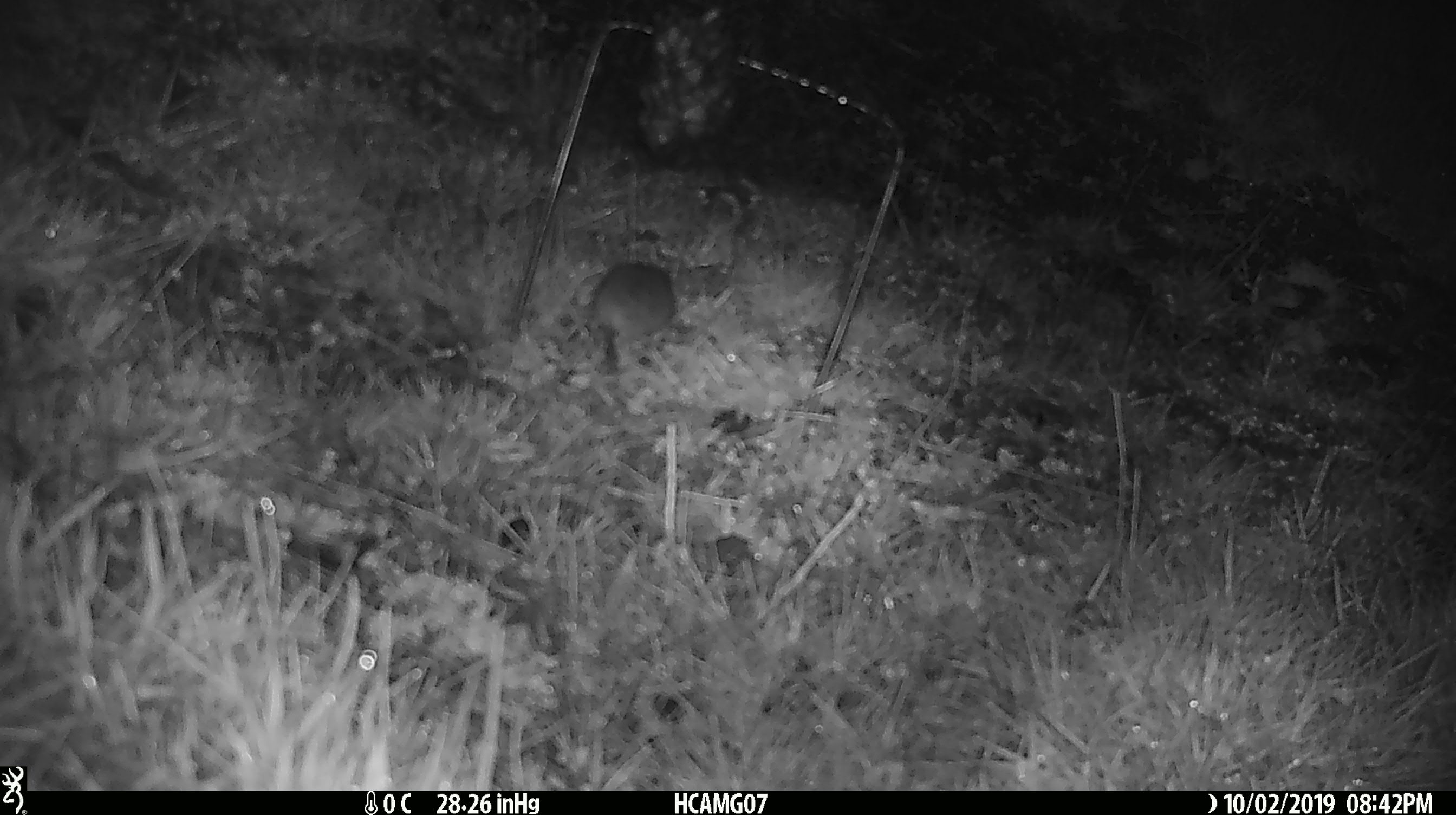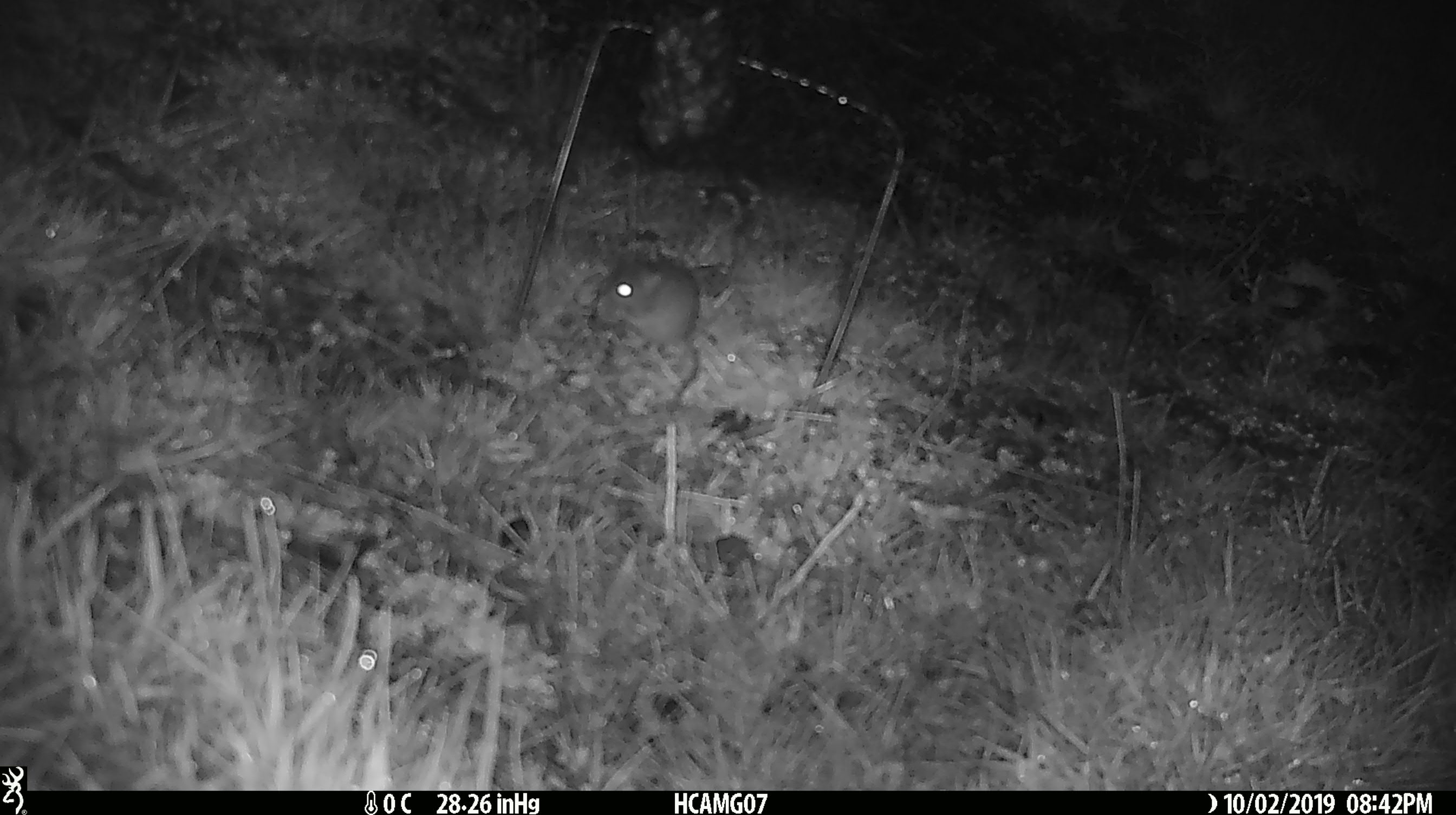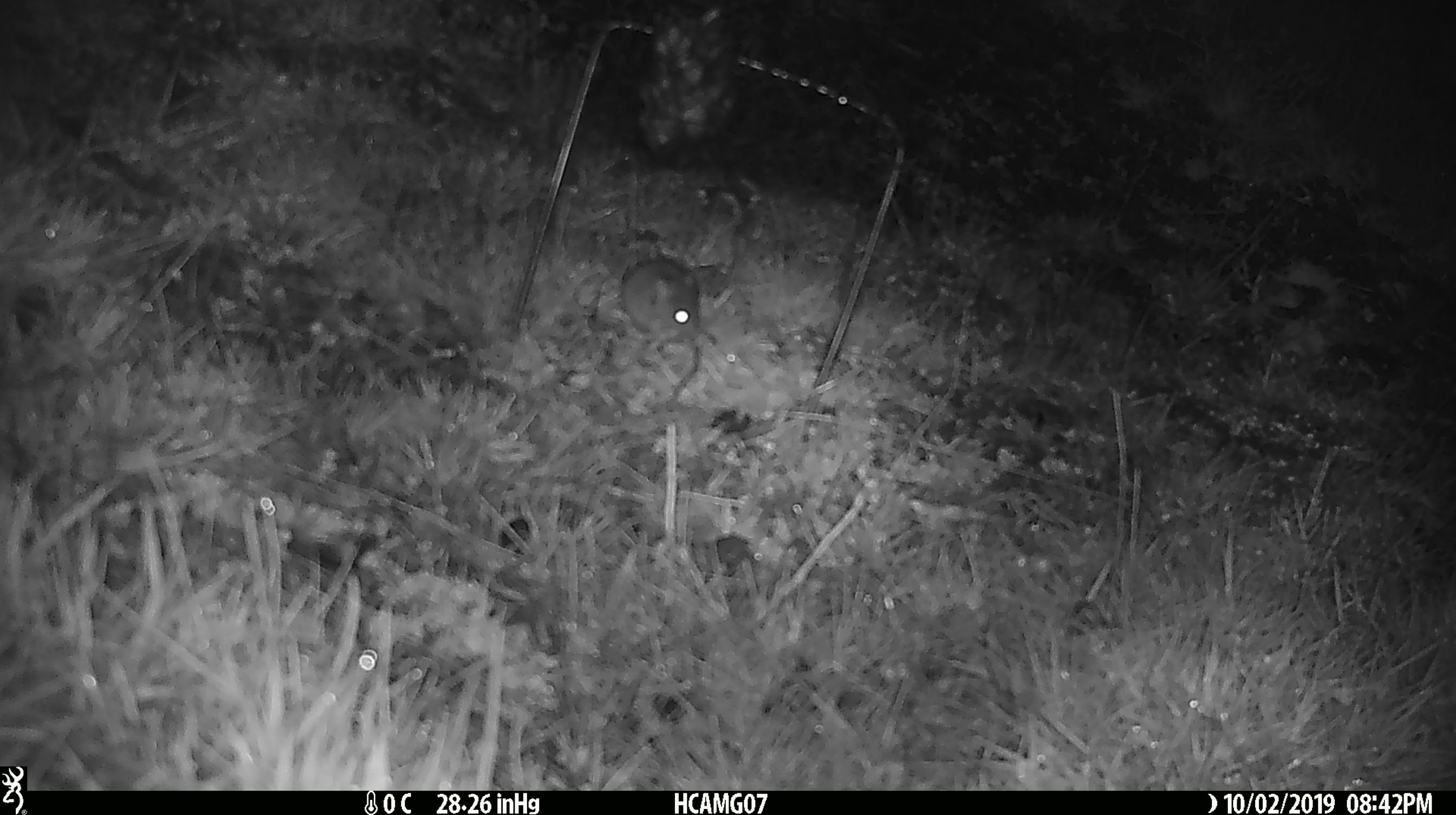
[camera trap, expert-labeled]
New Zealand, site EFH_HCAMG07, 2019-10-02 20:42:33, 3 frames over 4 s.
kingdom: Animalia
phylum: Chordata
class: Mammalia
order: Rodentia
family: Muridae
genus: Mus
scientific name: Mus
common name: mouse